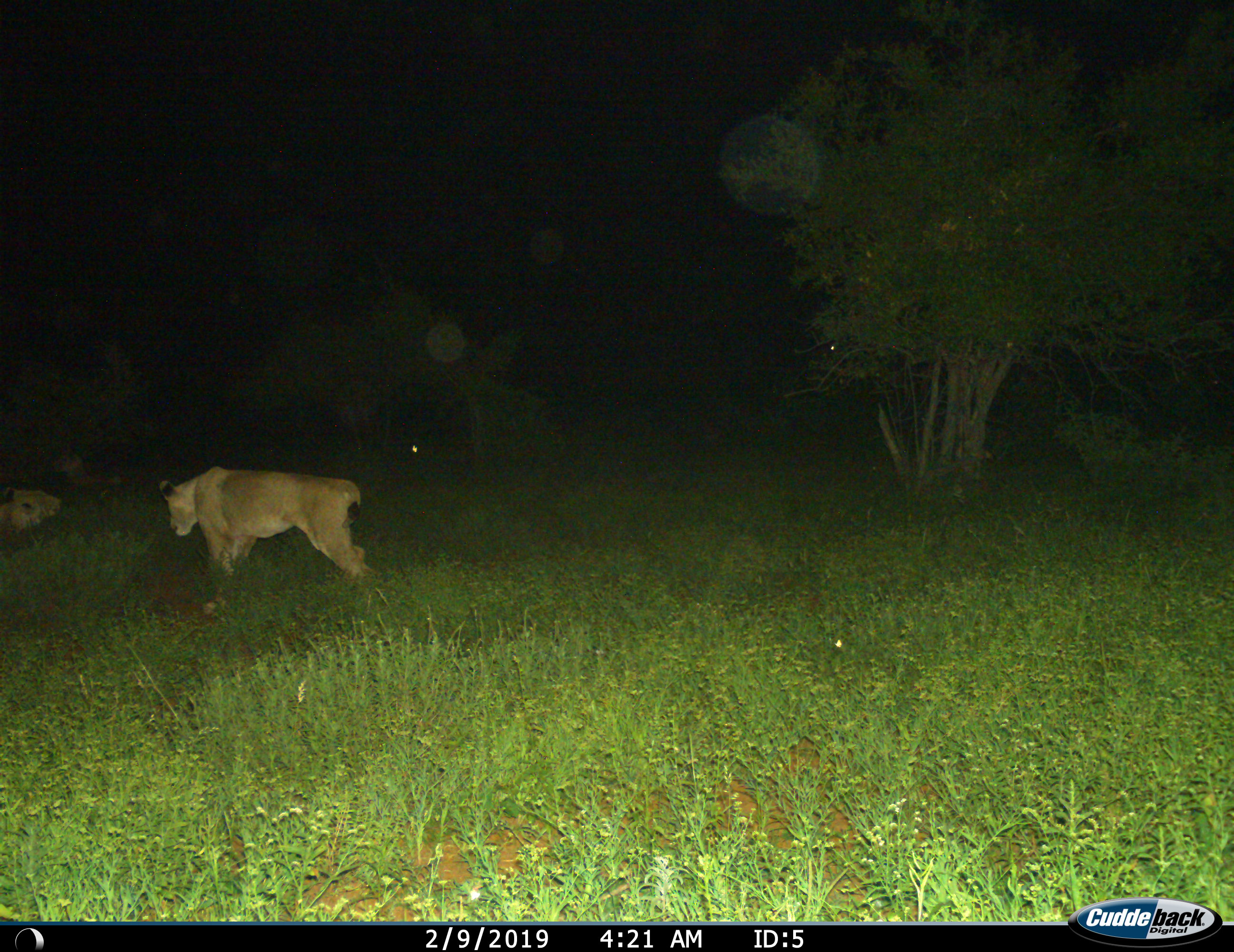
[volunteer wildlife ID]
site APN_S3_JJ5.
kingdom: Animalia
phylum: Chordata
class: Mammalia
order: Carnivora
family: Felidae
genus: Panthera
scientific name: Panthera leo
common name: lion female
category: lionfemale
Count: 2.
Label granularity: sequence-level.